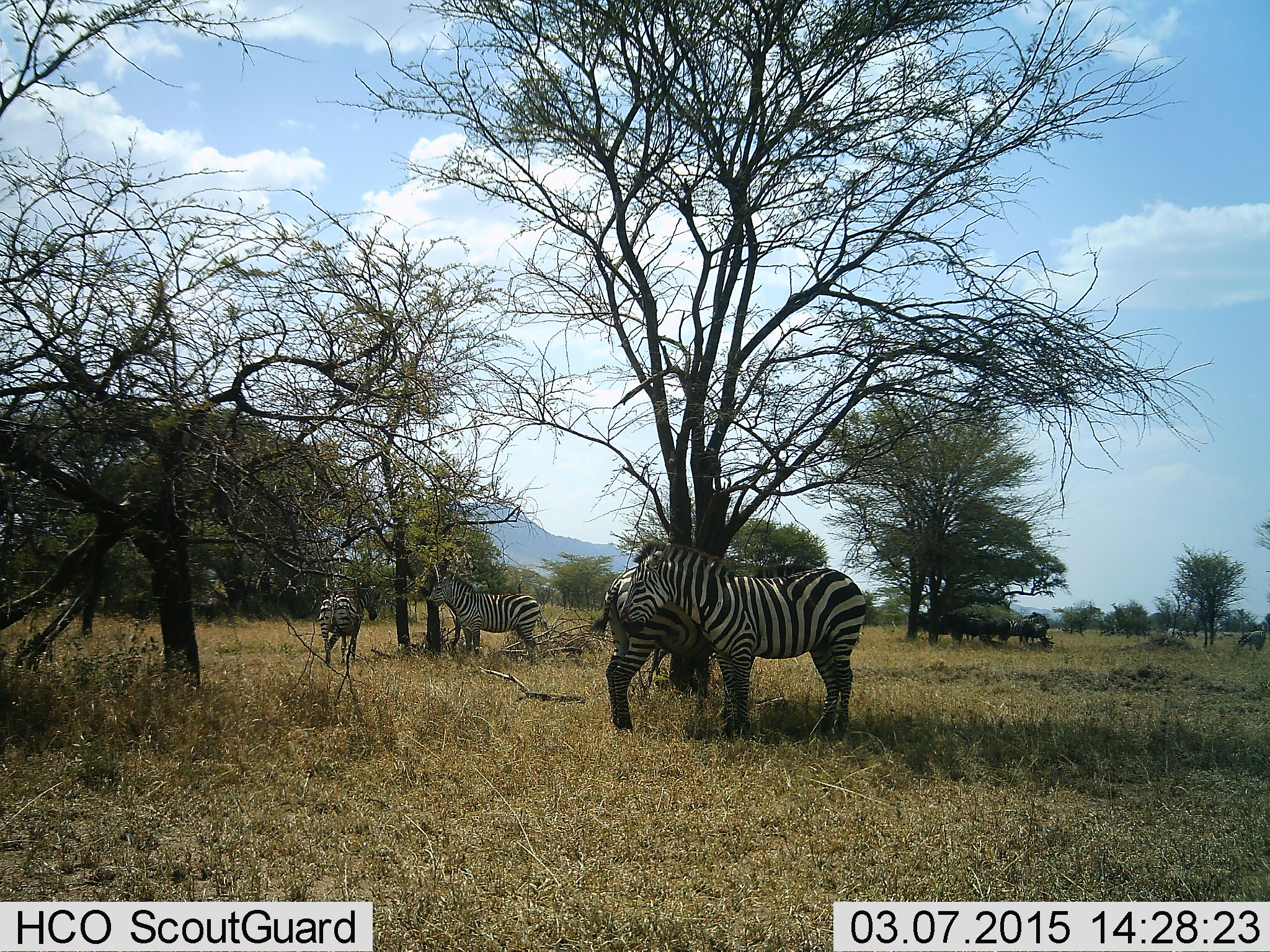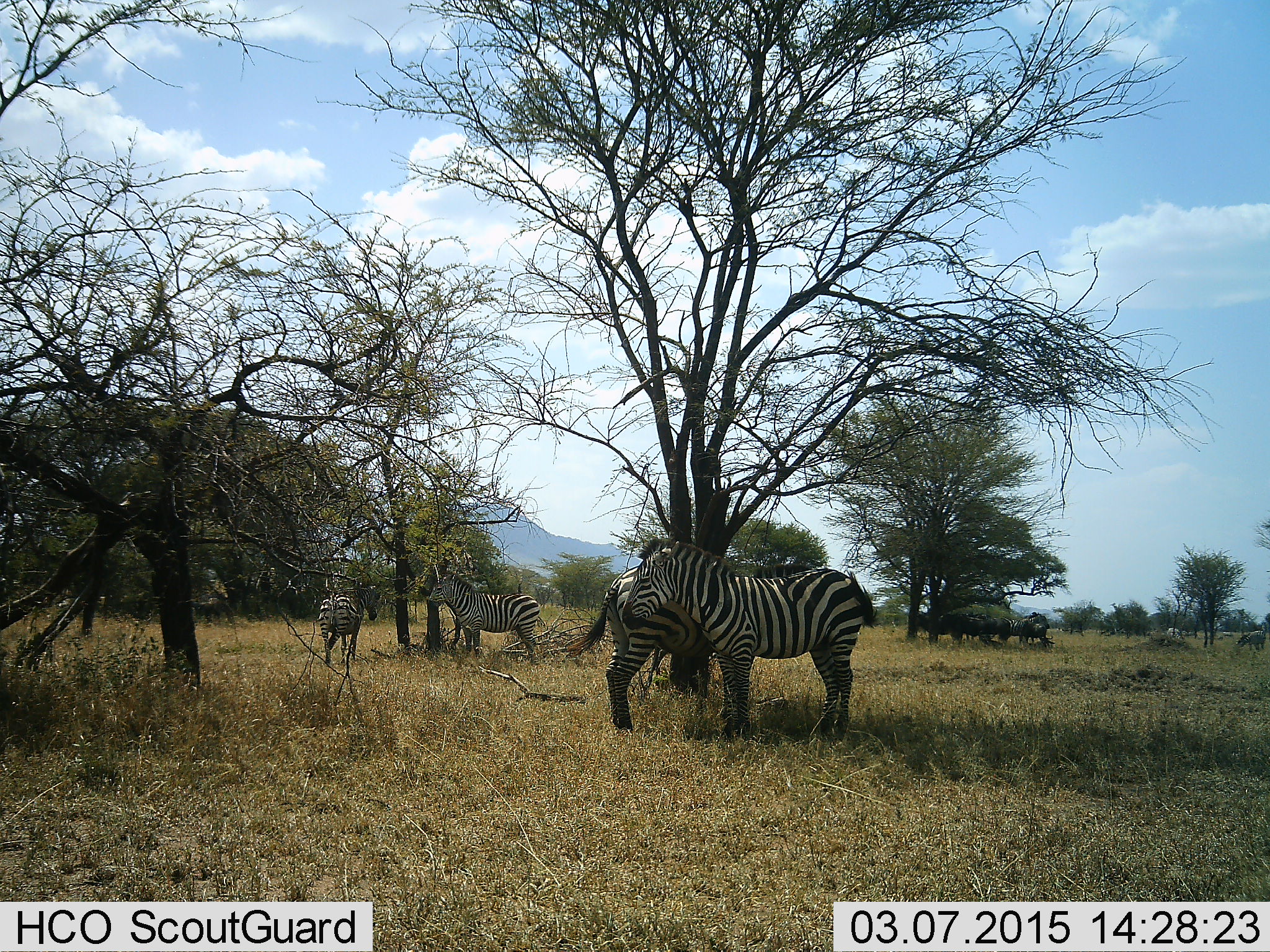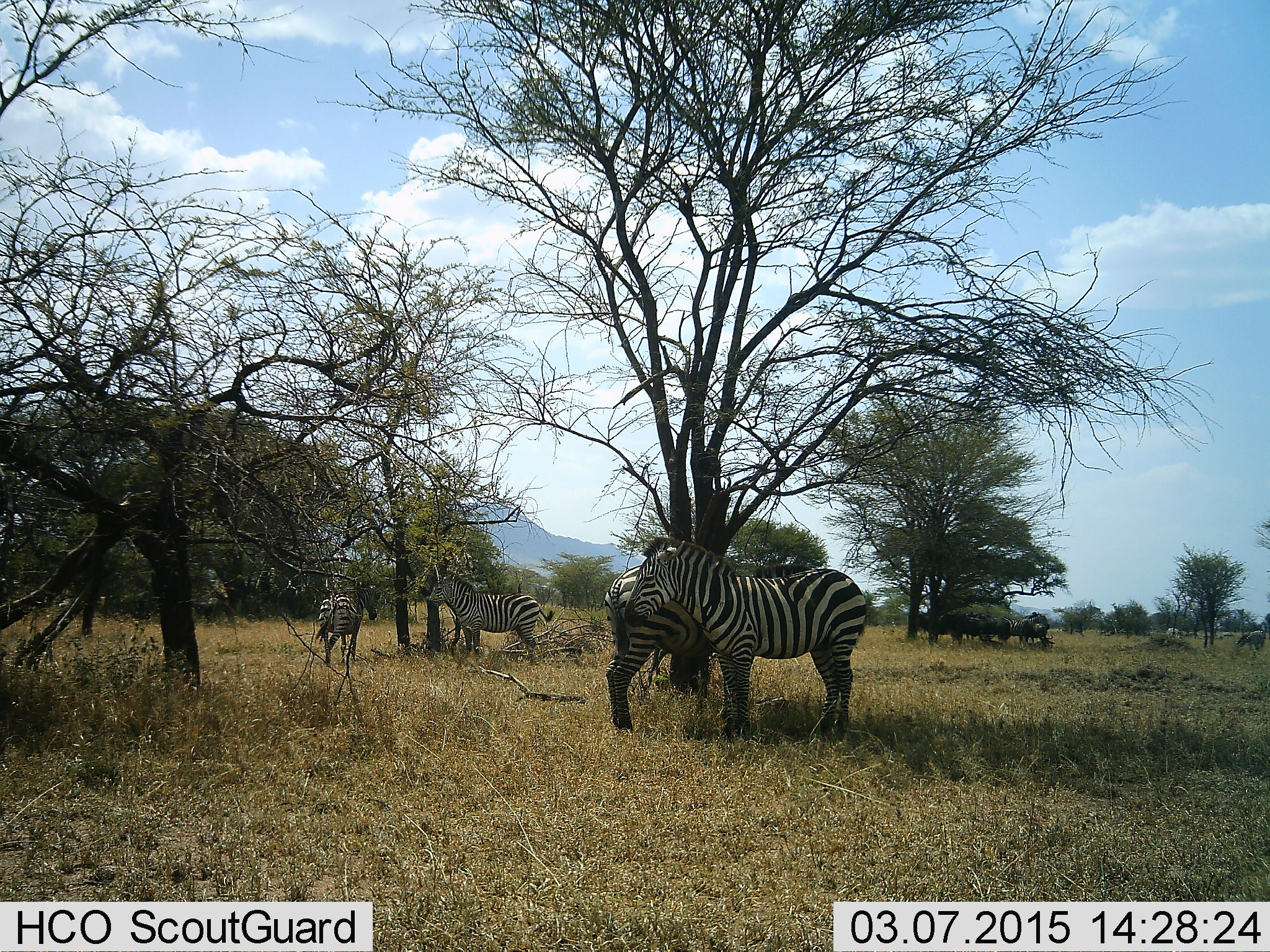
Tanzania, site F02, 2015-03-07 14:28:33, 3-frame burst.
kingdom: Animalia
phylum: Chordata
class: Mammalia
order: Perissodactyla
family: Equidae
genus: Equus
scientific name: Equus quagga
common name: plains zebra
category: zebra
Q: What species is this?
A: Zebra (plains zebra) (Equus quagga).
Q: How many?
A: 4.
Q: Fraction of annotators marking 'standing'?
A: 91%.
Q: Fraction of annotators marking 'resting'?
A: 18%.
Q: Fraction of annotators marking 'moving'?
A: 0%.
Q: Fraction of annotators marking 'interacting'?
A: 0%.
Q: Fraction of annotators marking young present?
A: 9%.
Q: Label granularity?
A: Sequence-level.